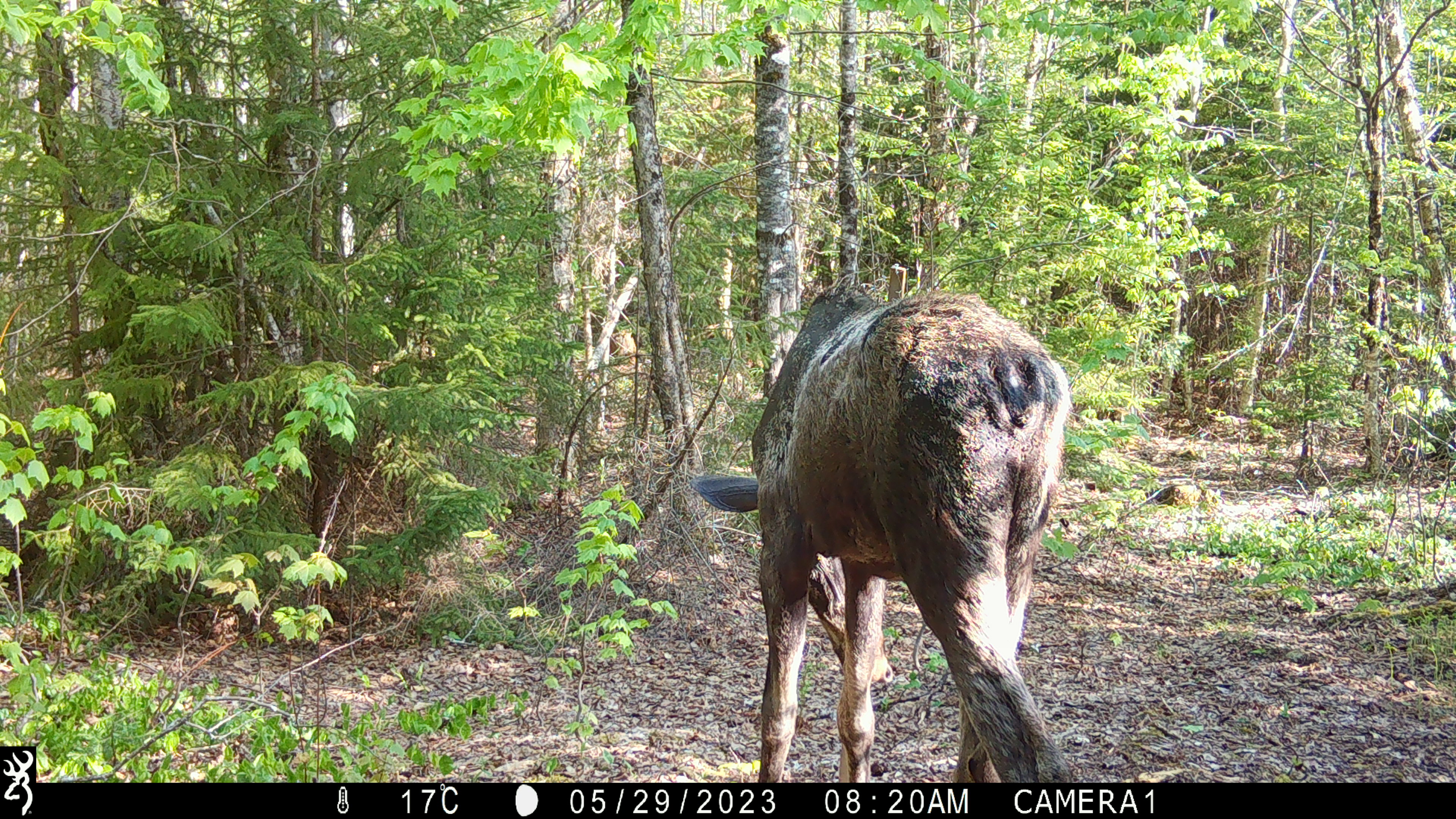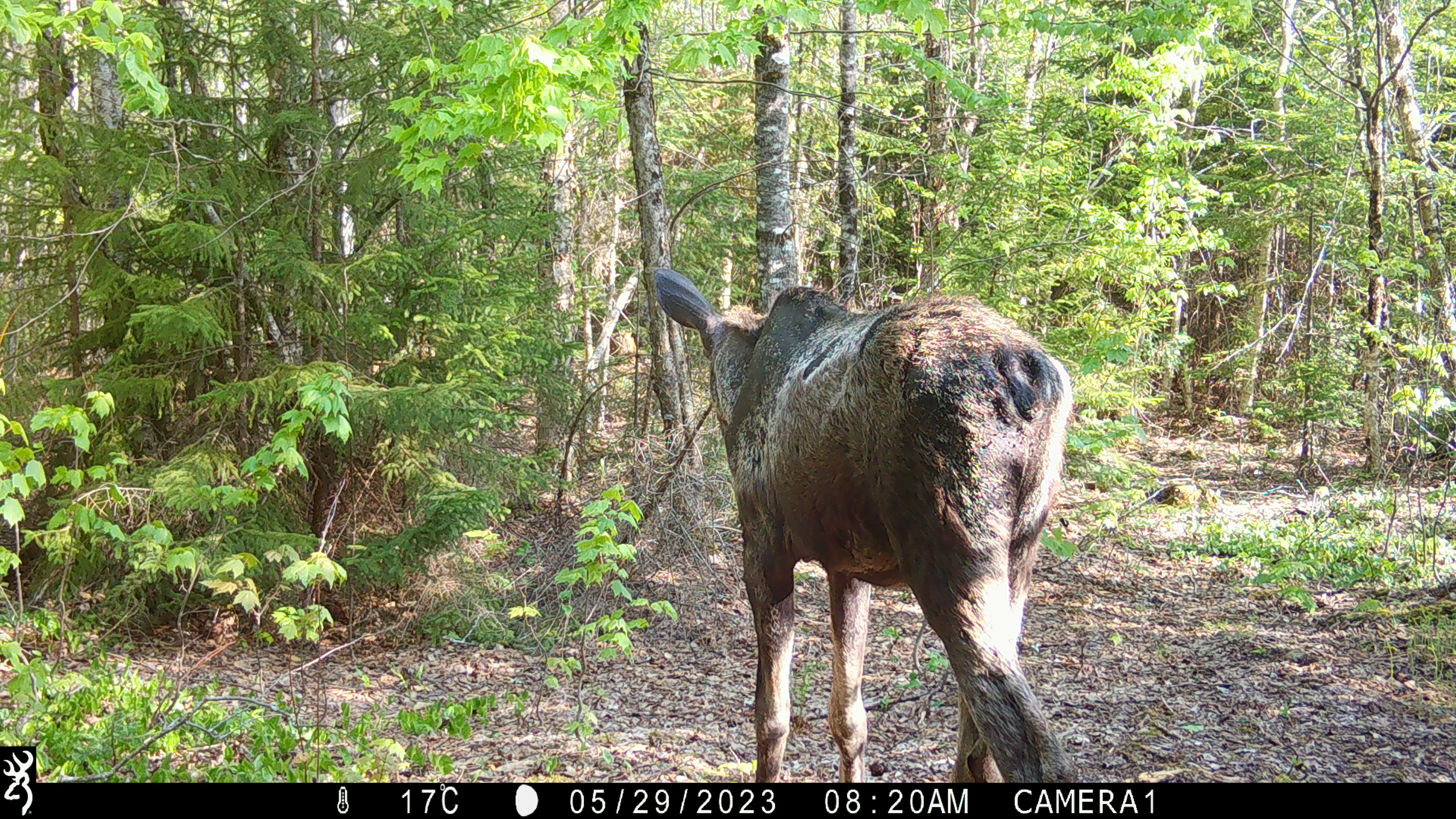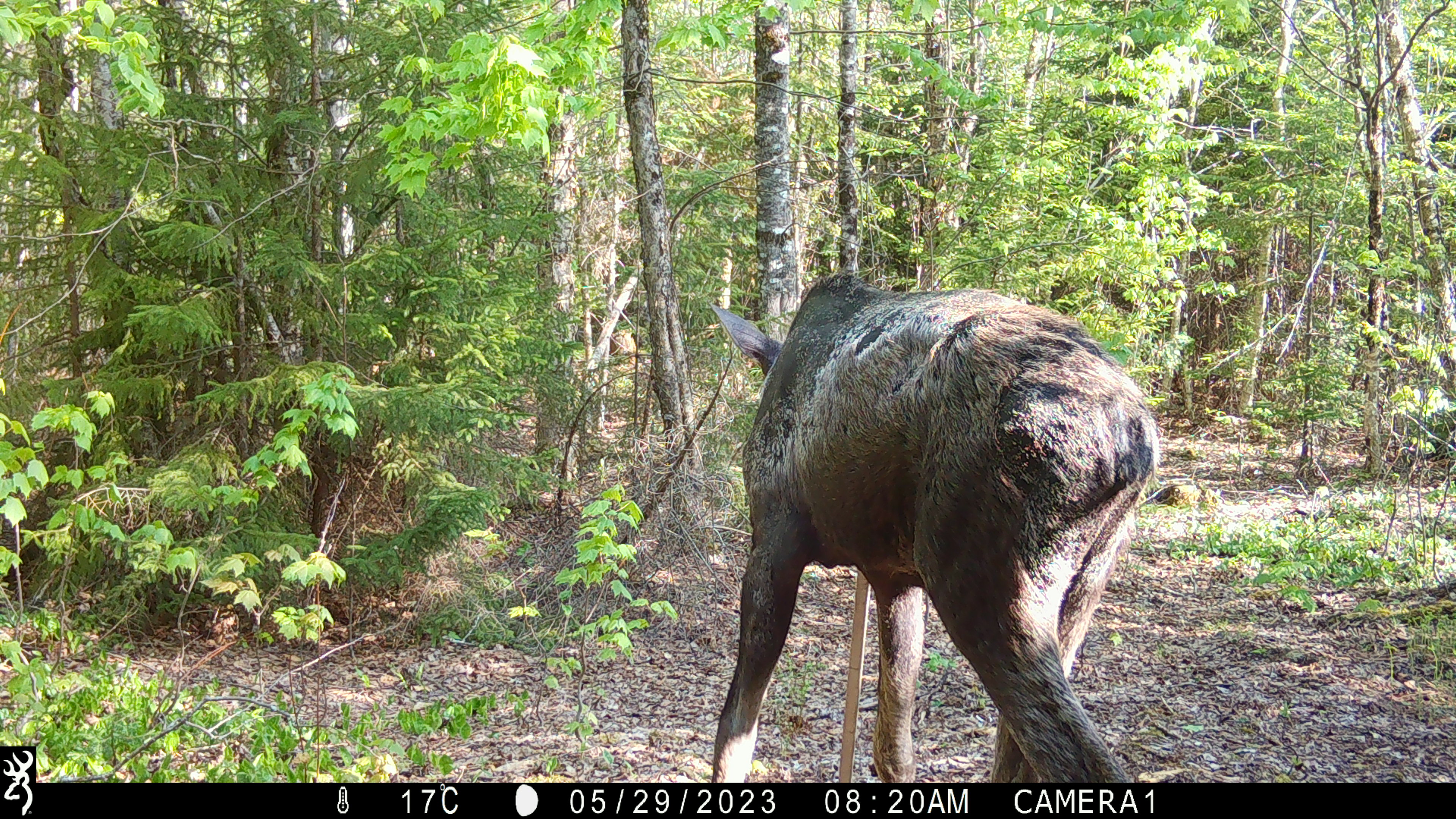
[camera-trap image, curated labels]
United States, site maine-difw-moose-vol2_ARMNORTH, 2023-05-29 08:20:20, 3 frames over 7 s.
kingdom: Animalia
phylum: Chordata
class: Mammalia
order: Artiodactyla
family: Cervidae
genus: Alces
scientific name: Alces alces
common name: moose